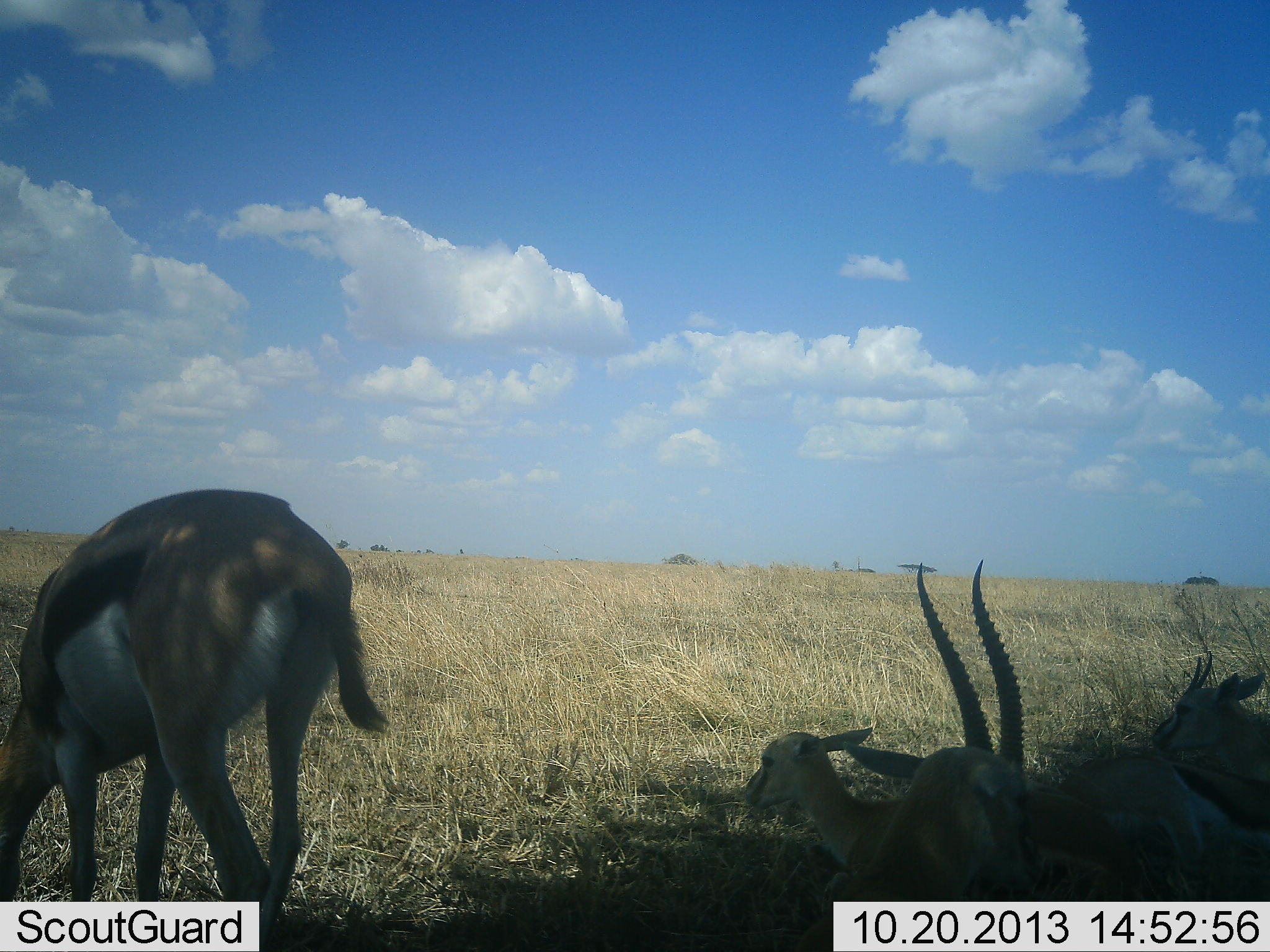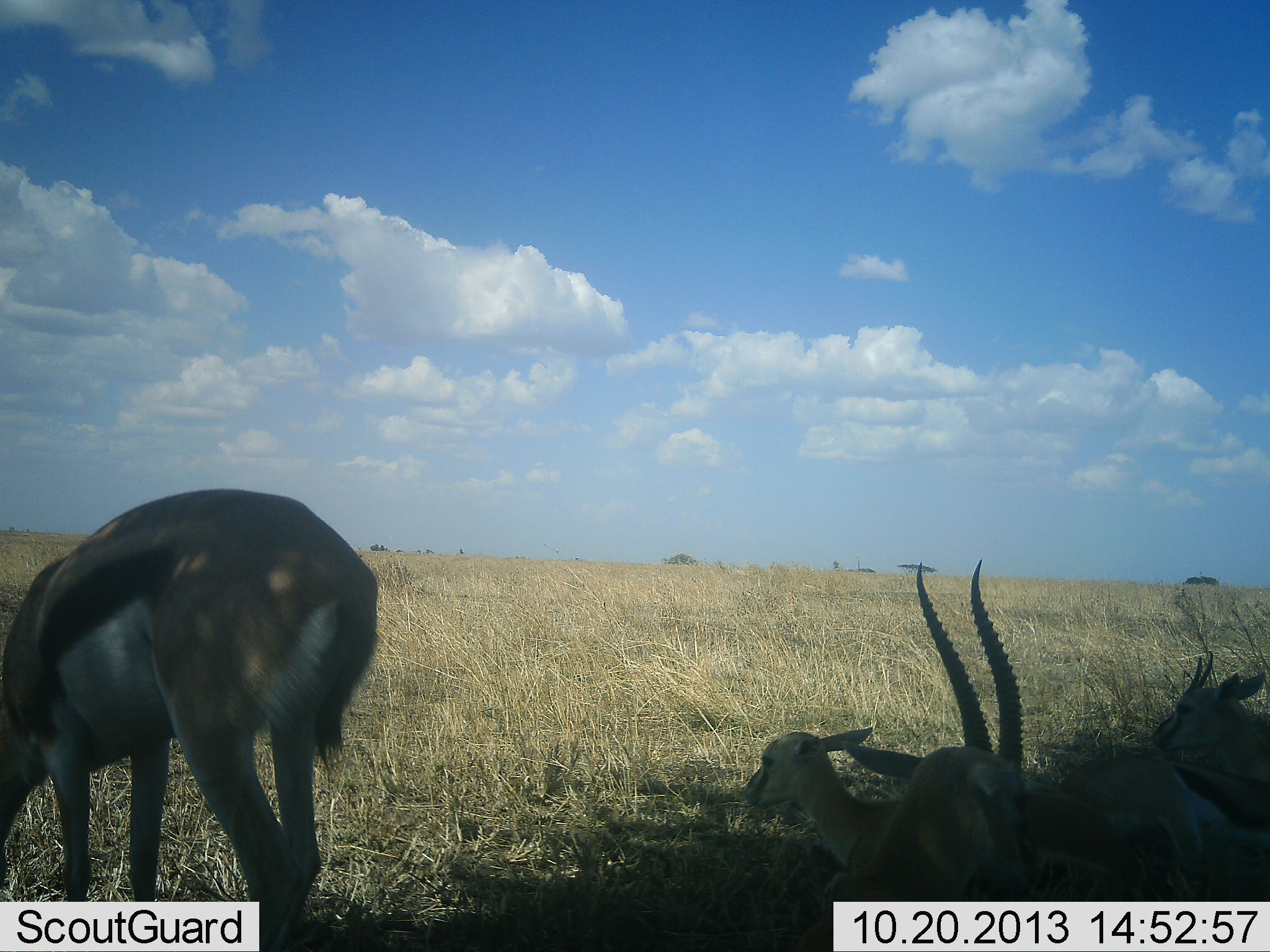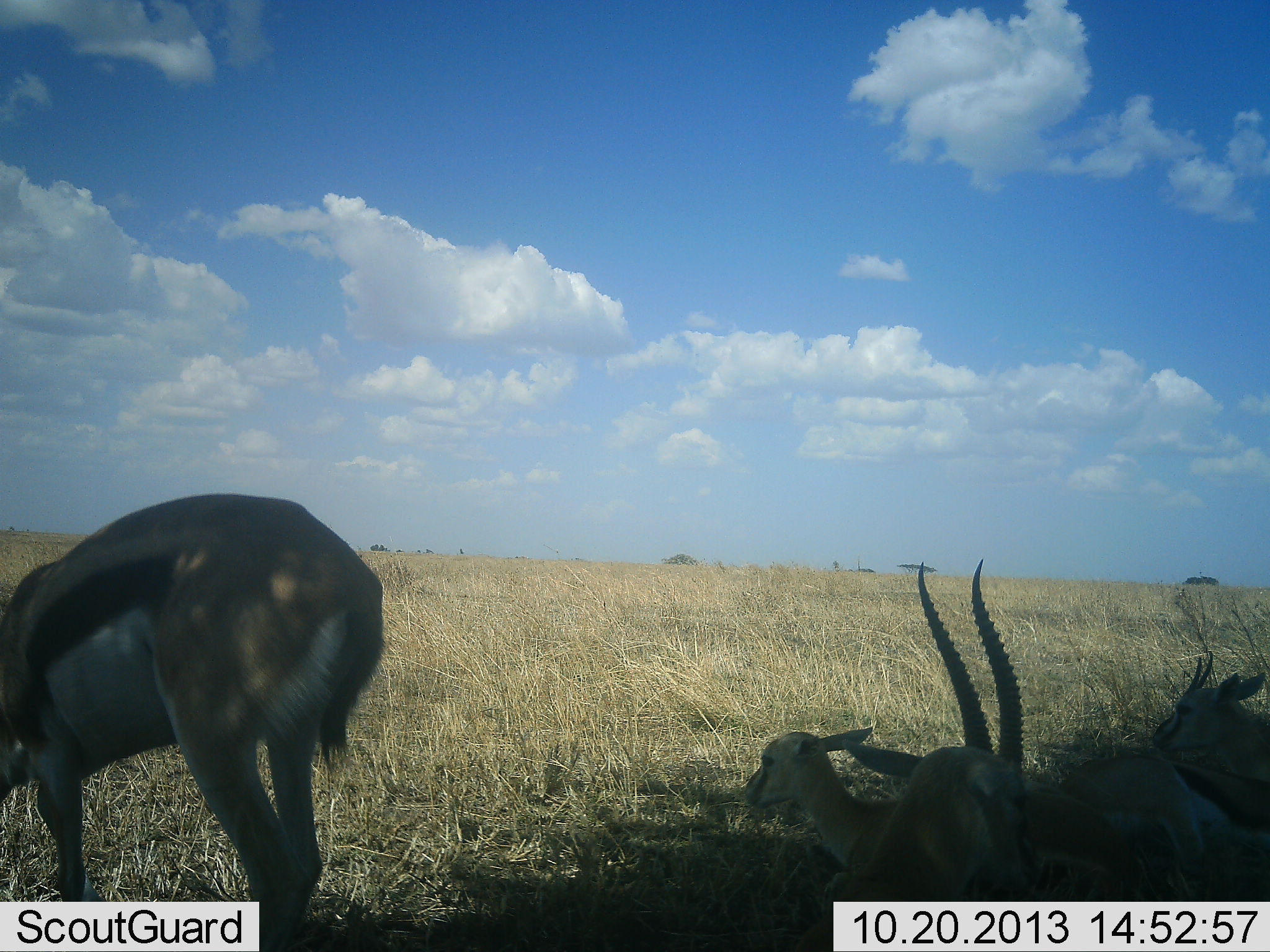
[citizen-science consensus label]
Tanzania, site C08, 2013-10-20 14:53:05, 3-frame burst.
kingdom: Animalia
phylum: Chordata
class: Mammalia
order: Artiodactyla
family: Bovidae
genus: Eudorcas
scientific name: Eudorcas thomsonii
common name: thomson's gazelle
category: gazellethomsons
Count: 4.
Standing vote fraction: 32%.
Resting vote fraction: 95%.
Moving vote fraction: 5%.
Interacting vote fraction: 0%.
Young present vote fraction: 53%.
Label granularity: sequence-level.